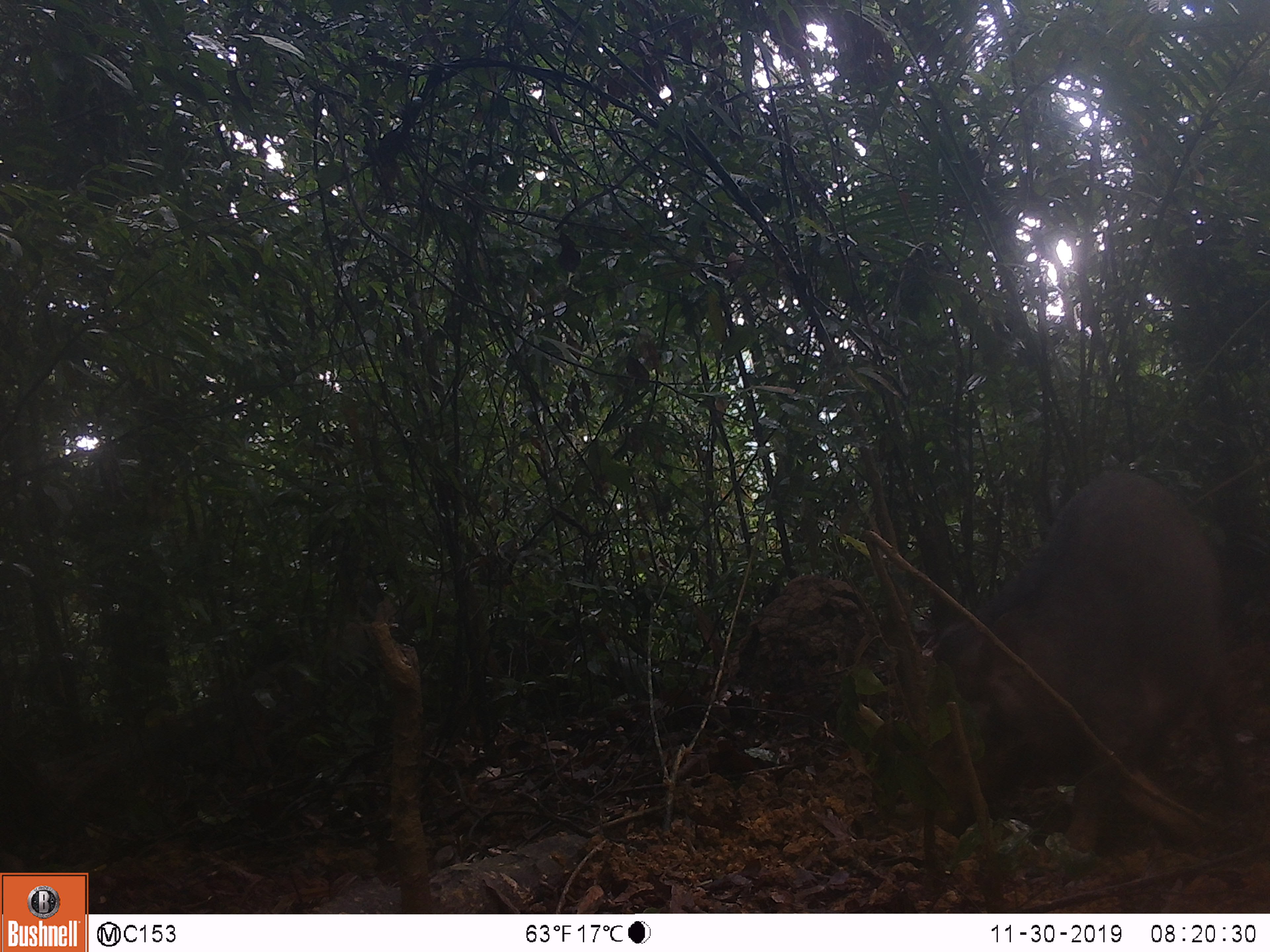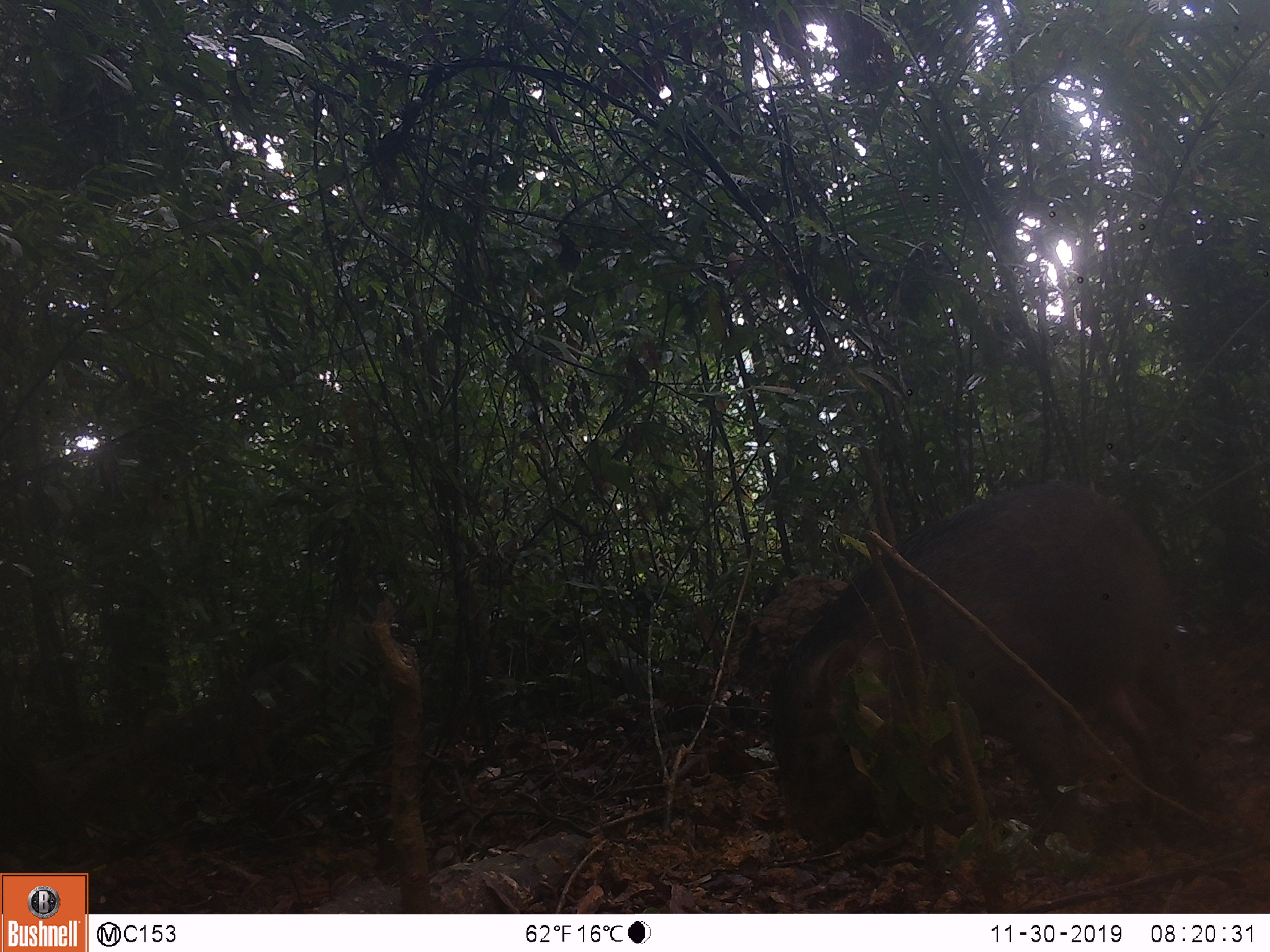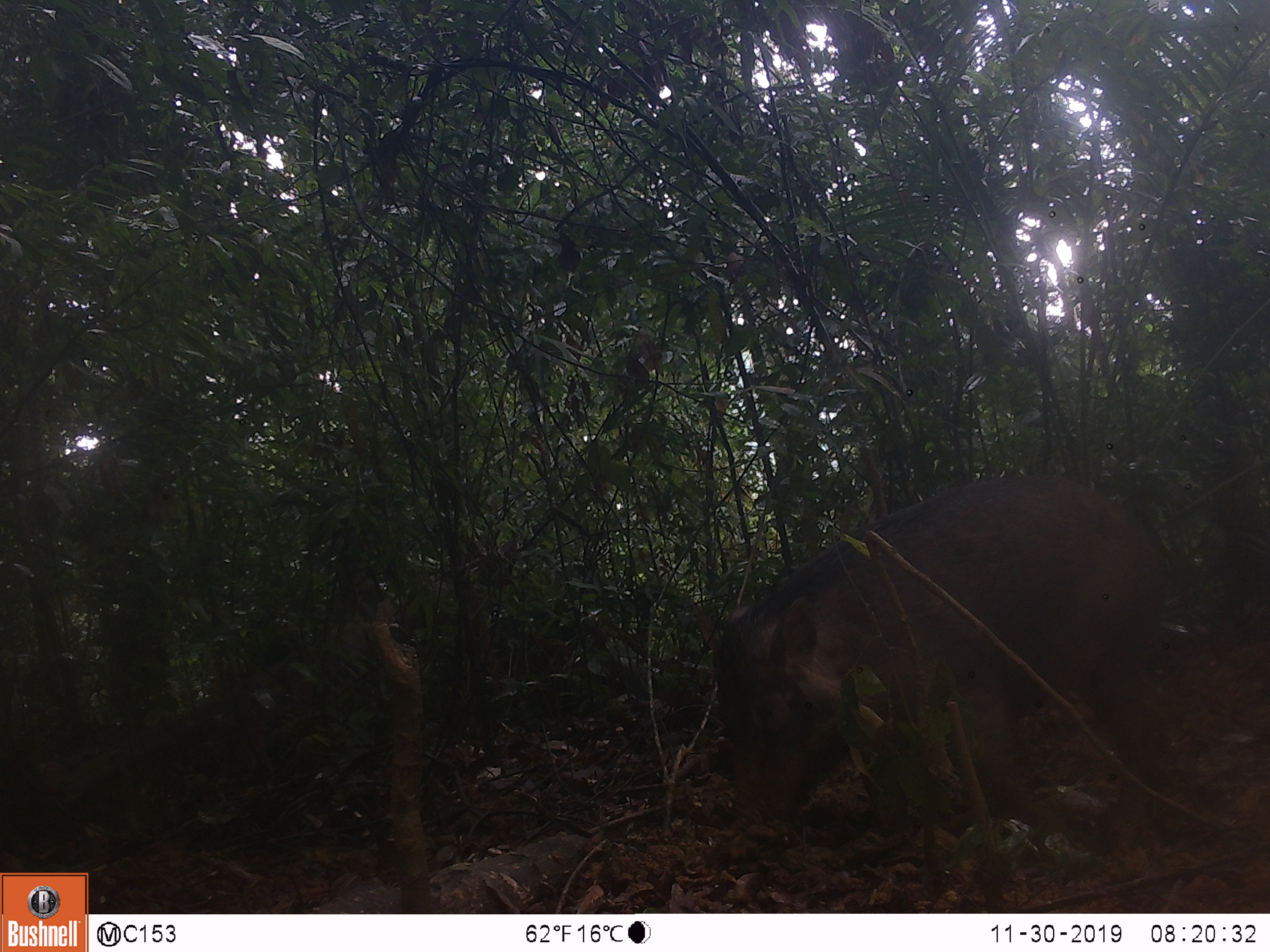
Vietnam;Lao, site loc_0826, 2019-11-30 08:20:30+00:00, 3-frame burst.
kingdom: Animalia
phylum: Chordata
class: Mammalia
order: Artiodactyla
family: Suidae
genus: Sus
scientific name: Sus scrofa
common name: eurasian wild pig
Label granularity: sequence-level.